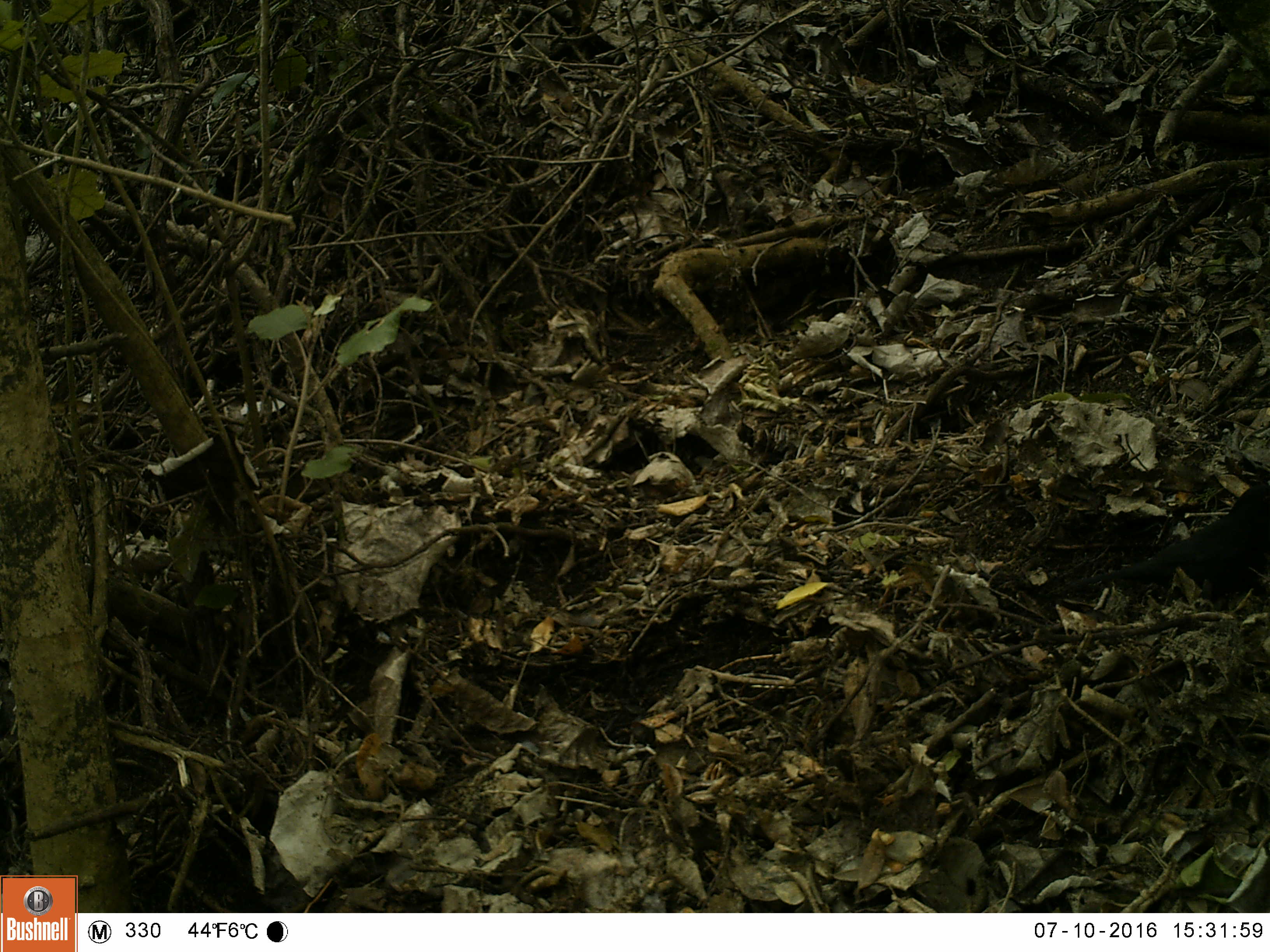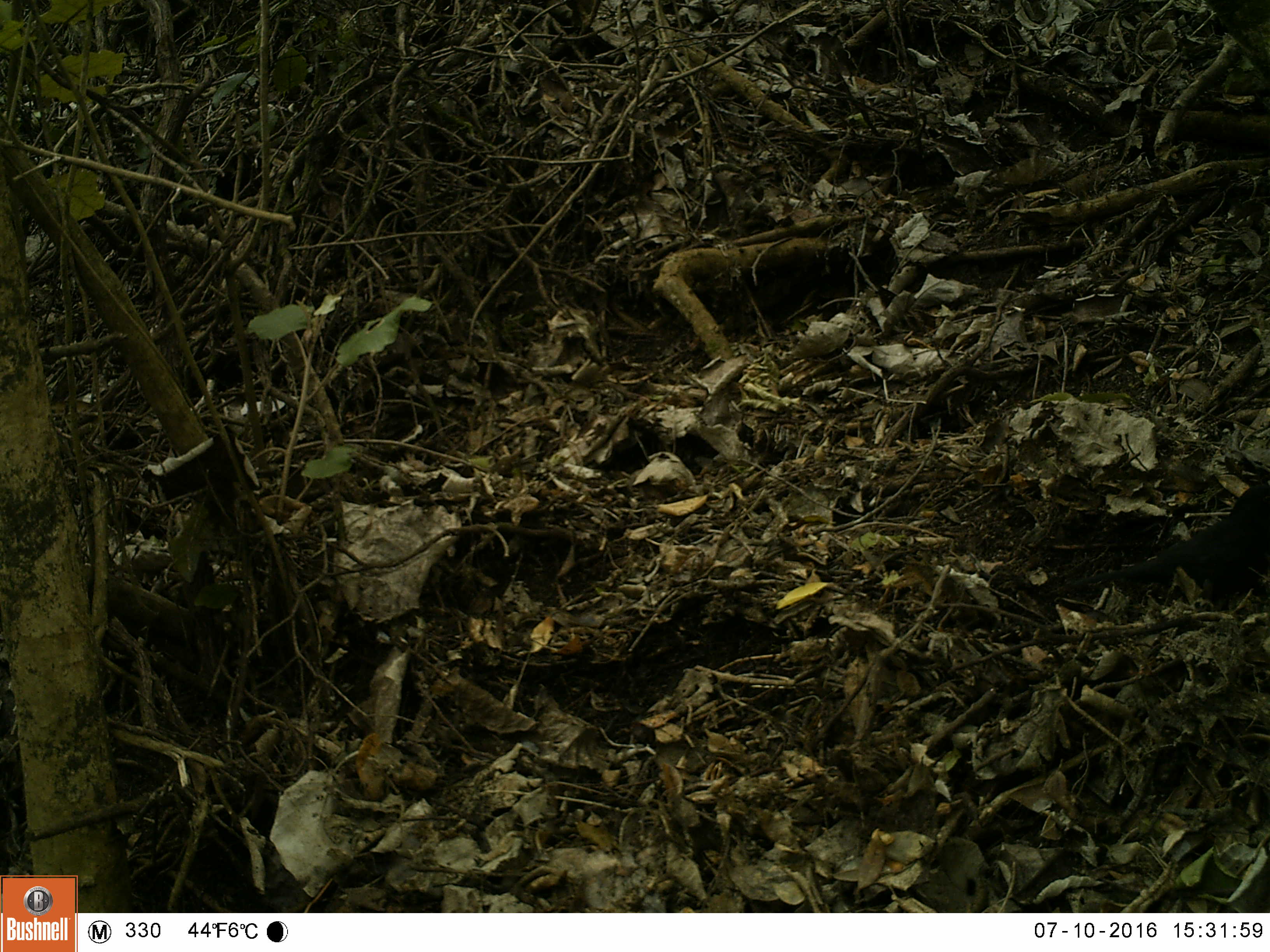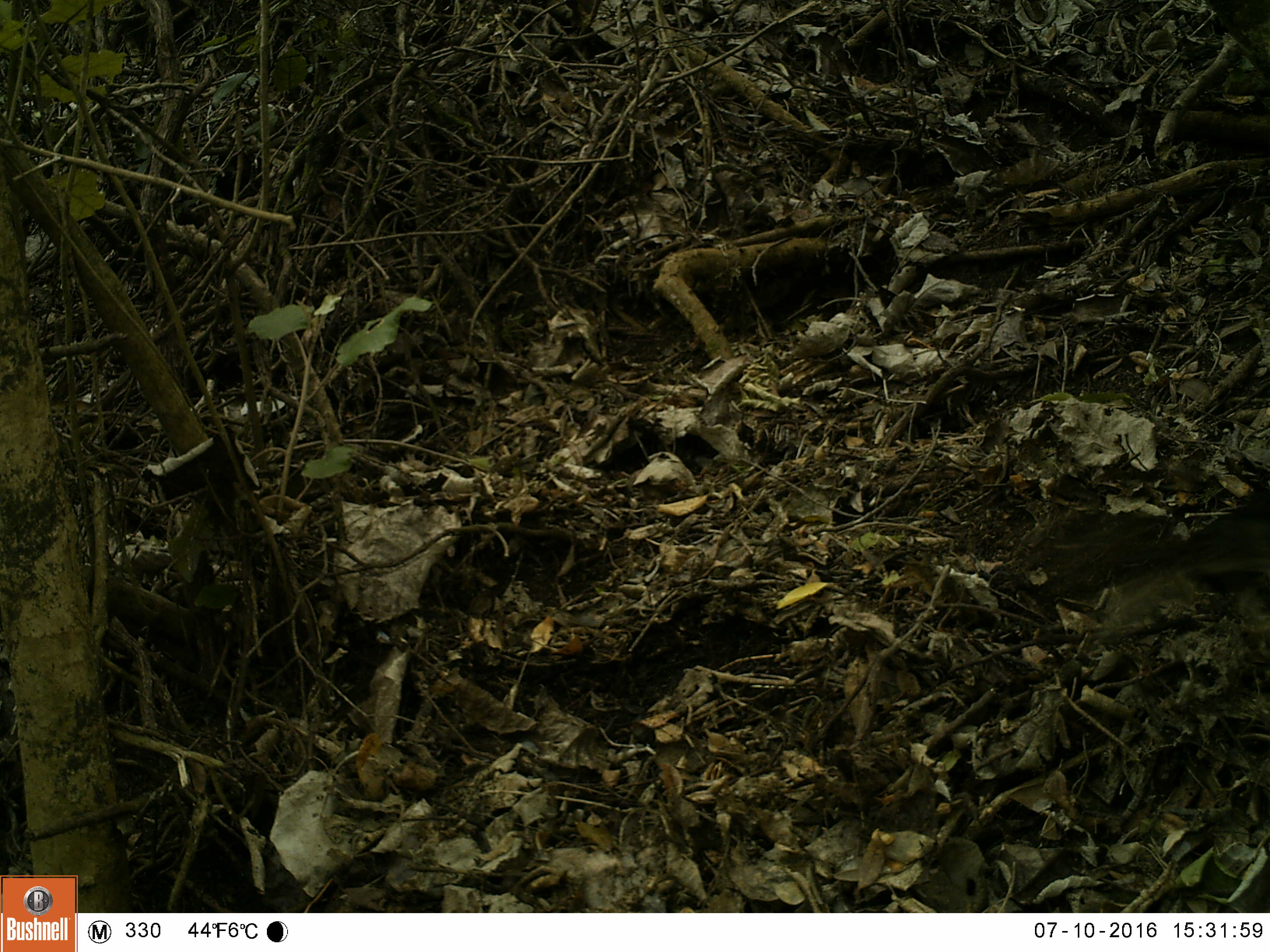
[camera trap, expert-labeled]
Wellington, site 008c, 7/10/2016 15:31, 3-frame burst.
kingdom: Animalia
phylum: Chordata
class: Aves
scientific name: Aves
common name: bird